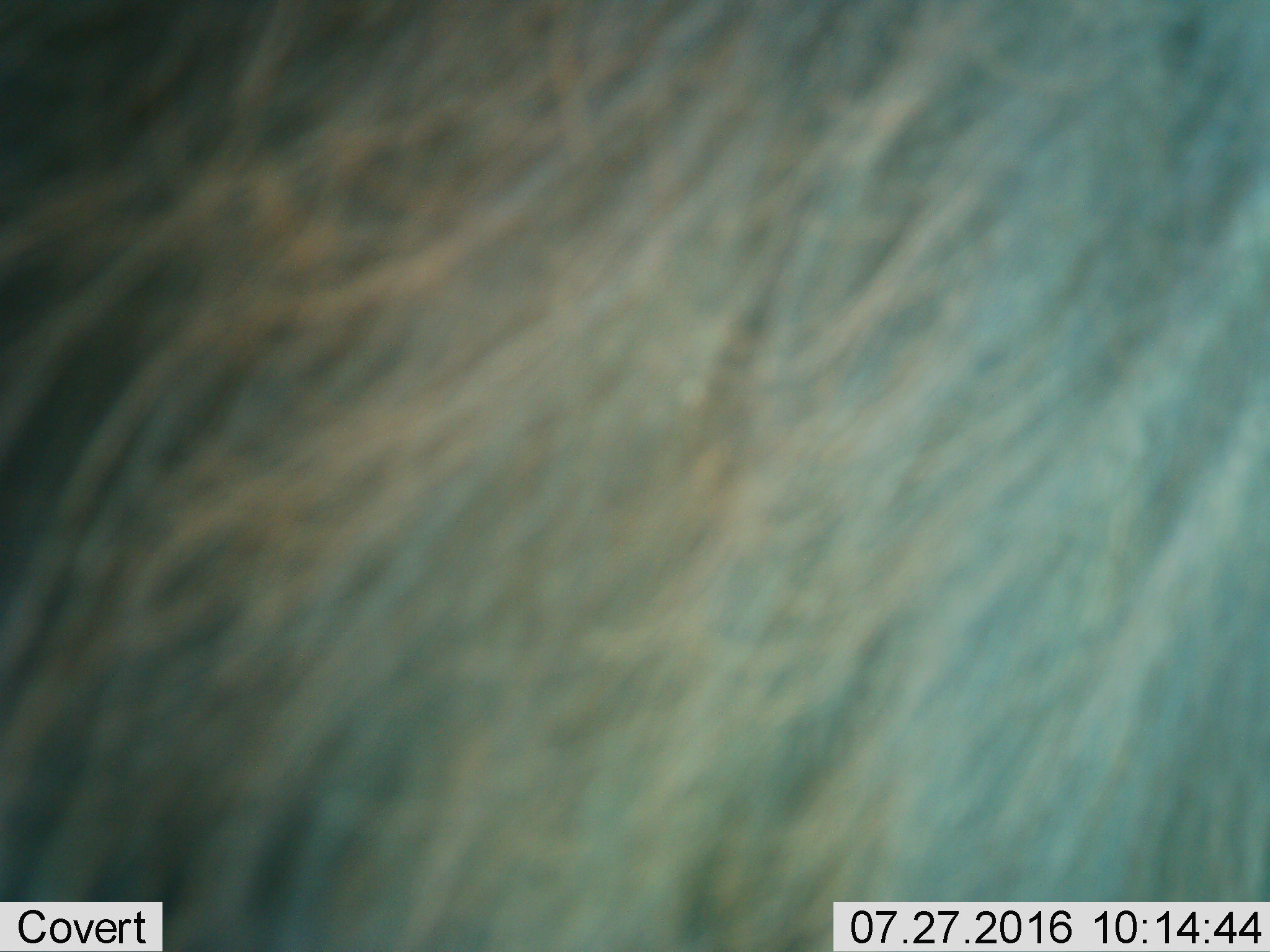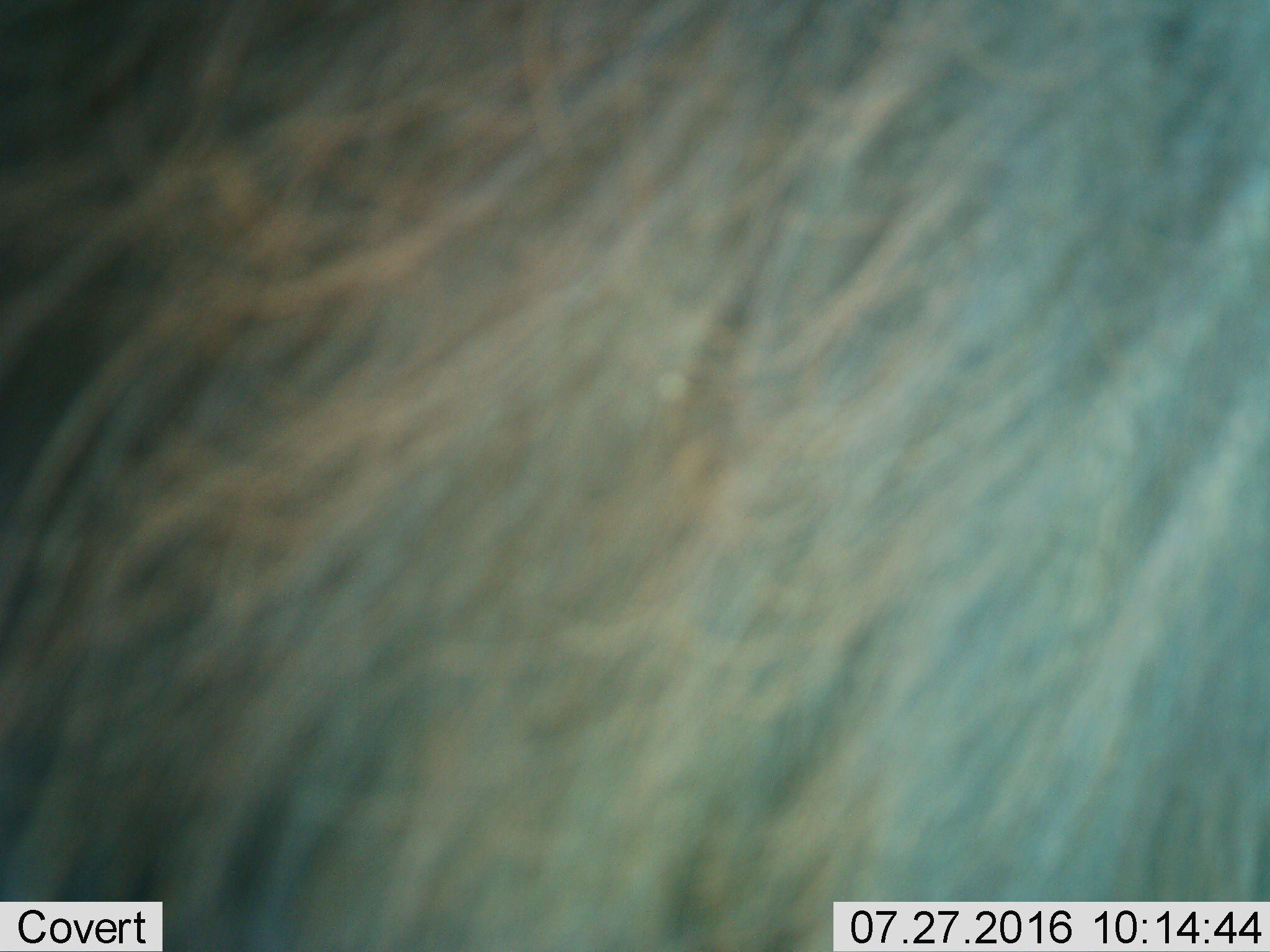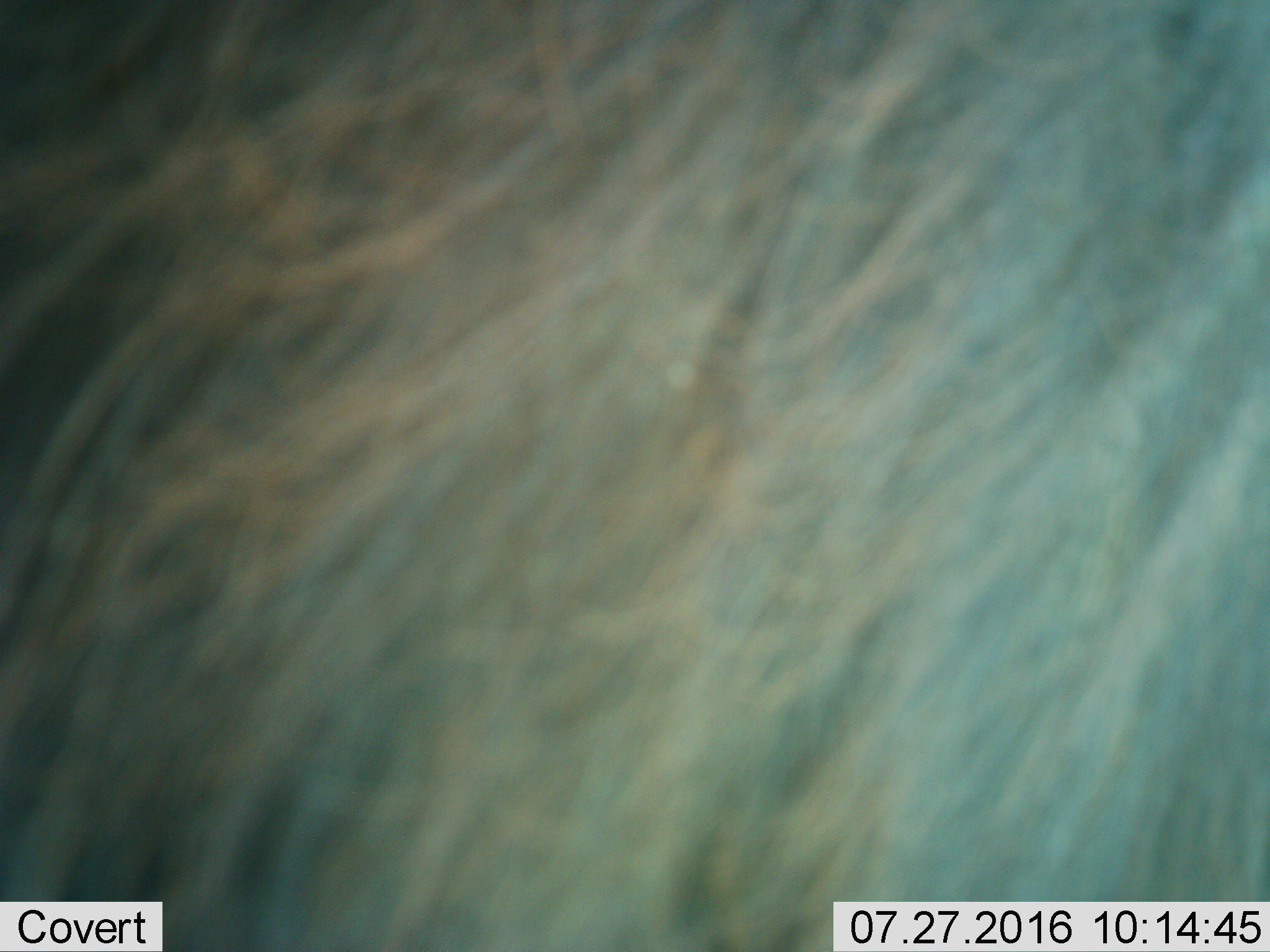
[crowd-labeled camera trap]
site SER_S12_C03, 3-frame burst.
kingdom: Animalia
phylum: Chordata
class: Mammalia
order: Artiodactyla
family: Bovidae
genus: Connochaetes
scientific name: Connochaetes taurinus taurinus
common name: blue wildebeest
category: wildebeestblue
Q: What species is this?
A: Wildebeestblue (blue wildebeest) (Connochaetes taurinus taurinus).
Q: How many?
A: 1.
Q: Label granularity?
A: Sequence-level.